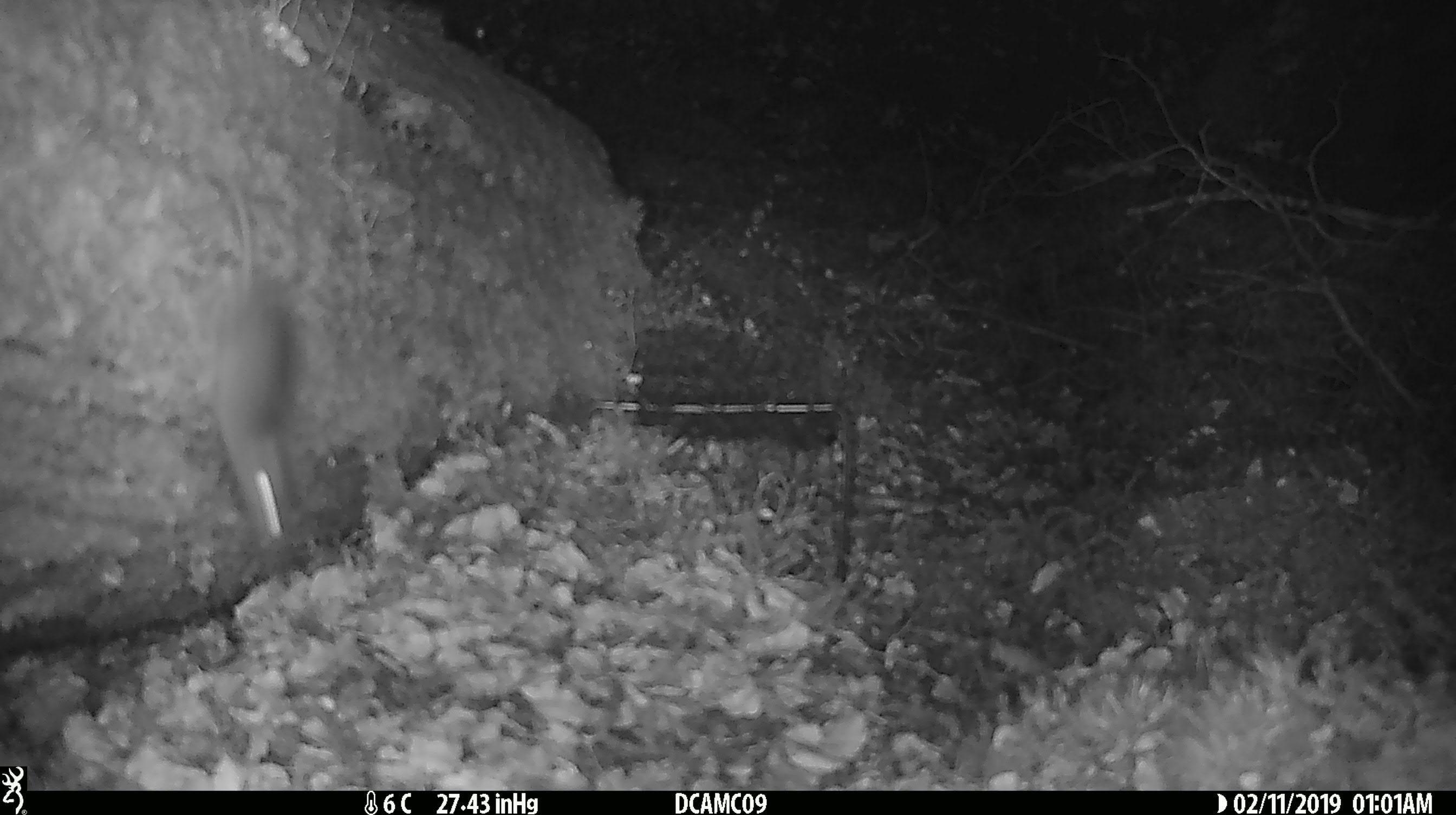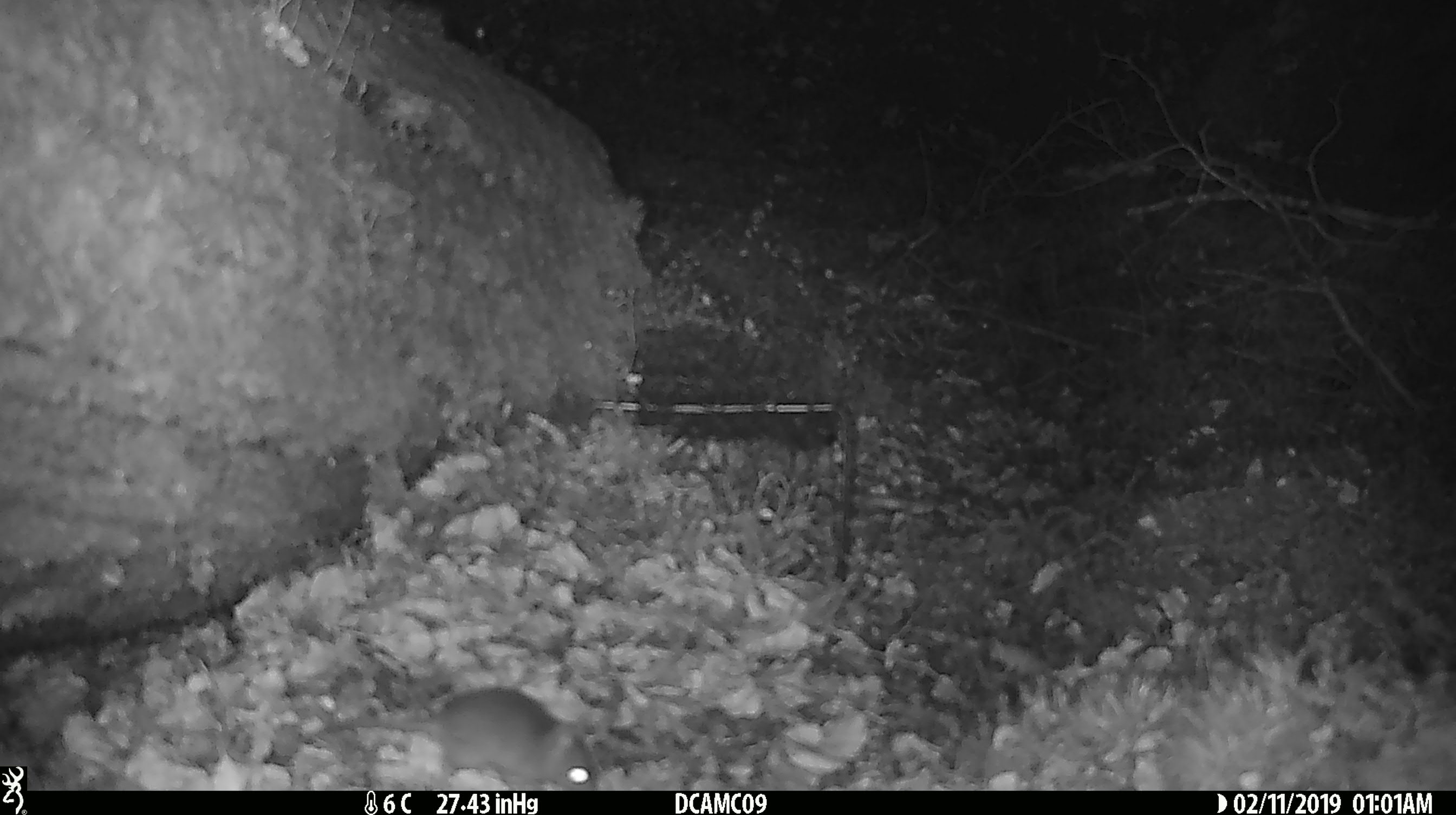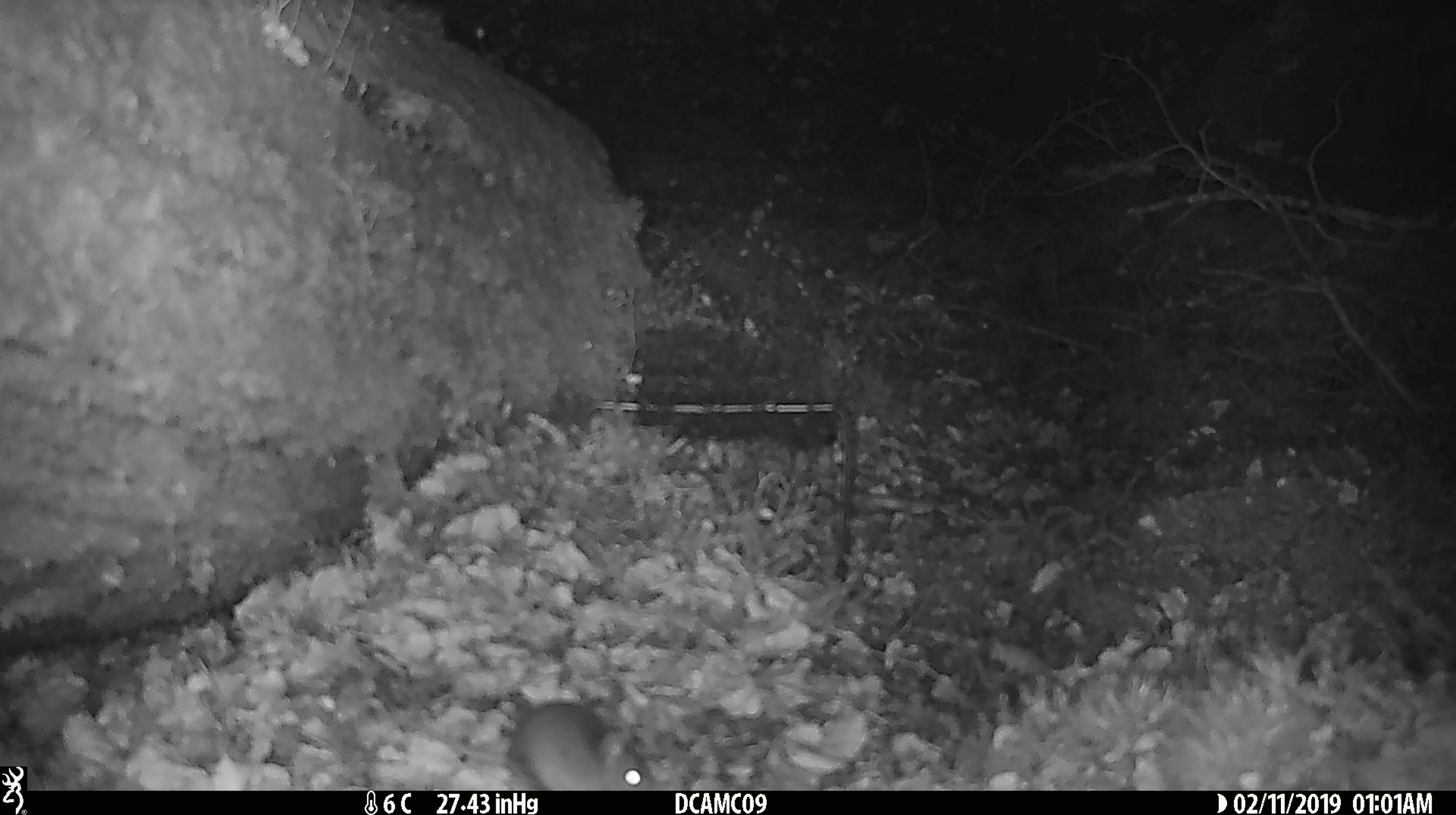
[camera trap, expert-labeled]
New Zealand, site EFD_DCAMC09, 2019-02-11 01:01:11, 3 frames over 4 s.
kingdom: Animalia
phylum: Chordata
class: Mammalia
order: Rodentia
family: Muridae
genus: Mus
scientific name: Mus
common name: mouse